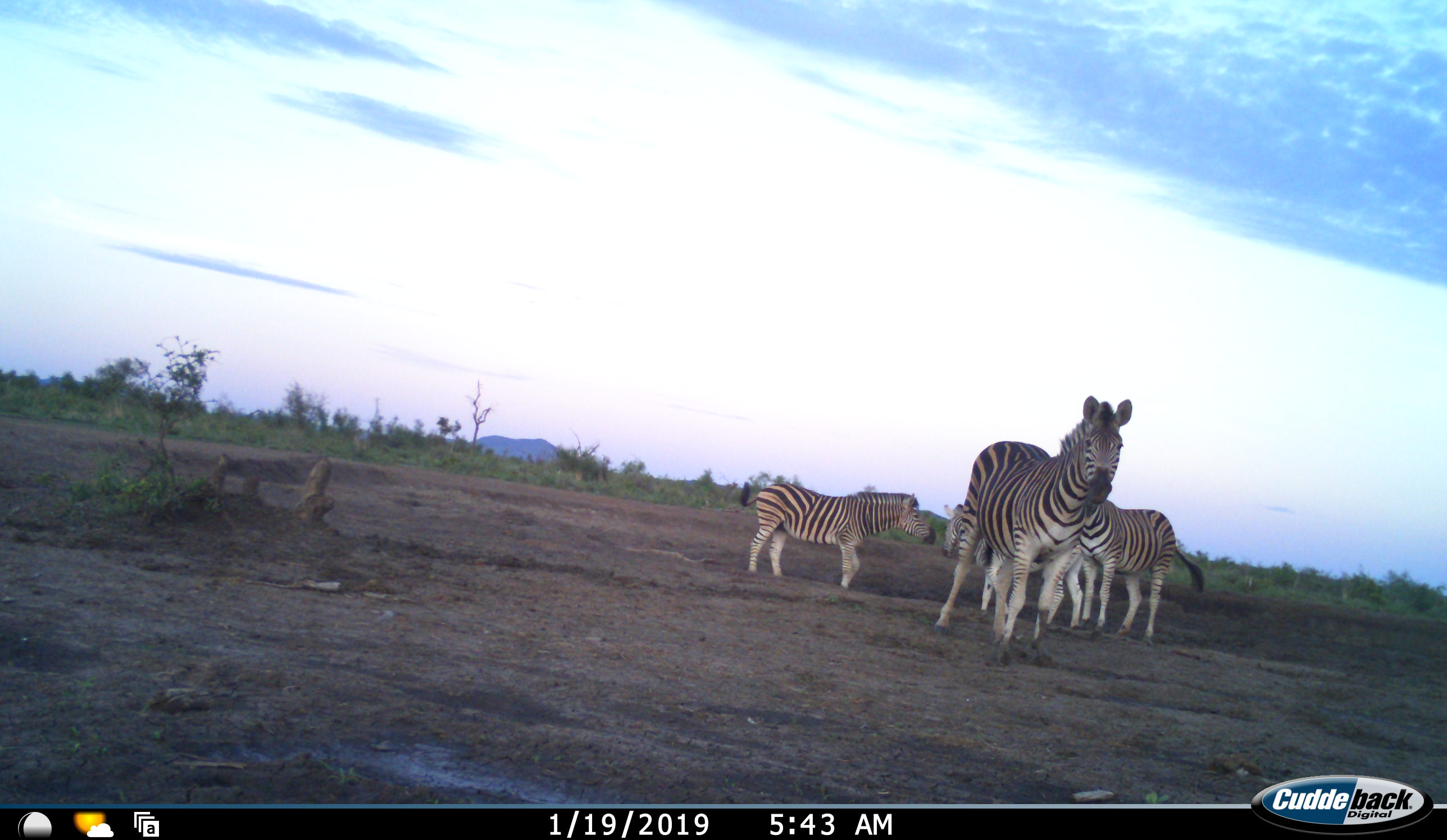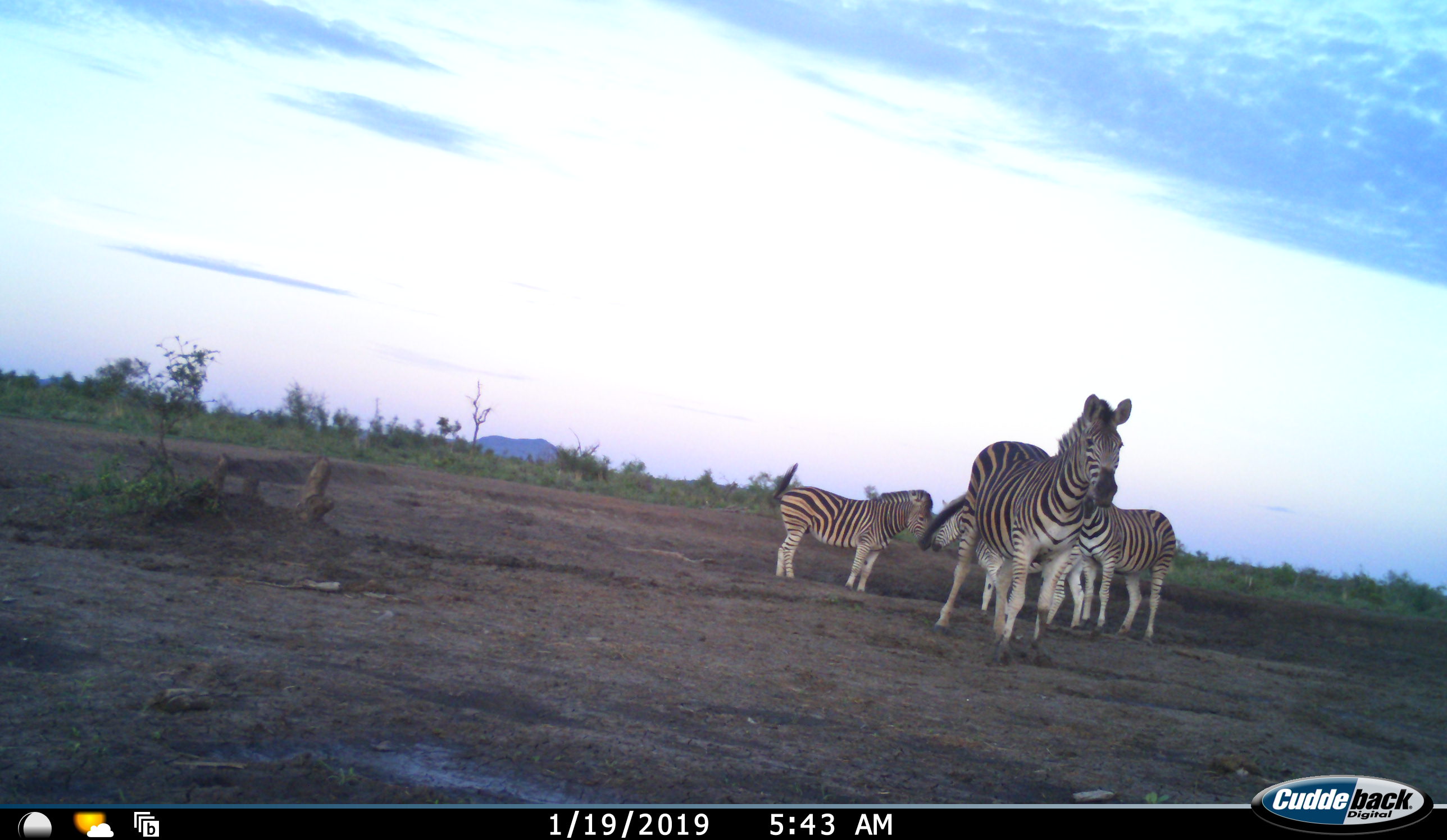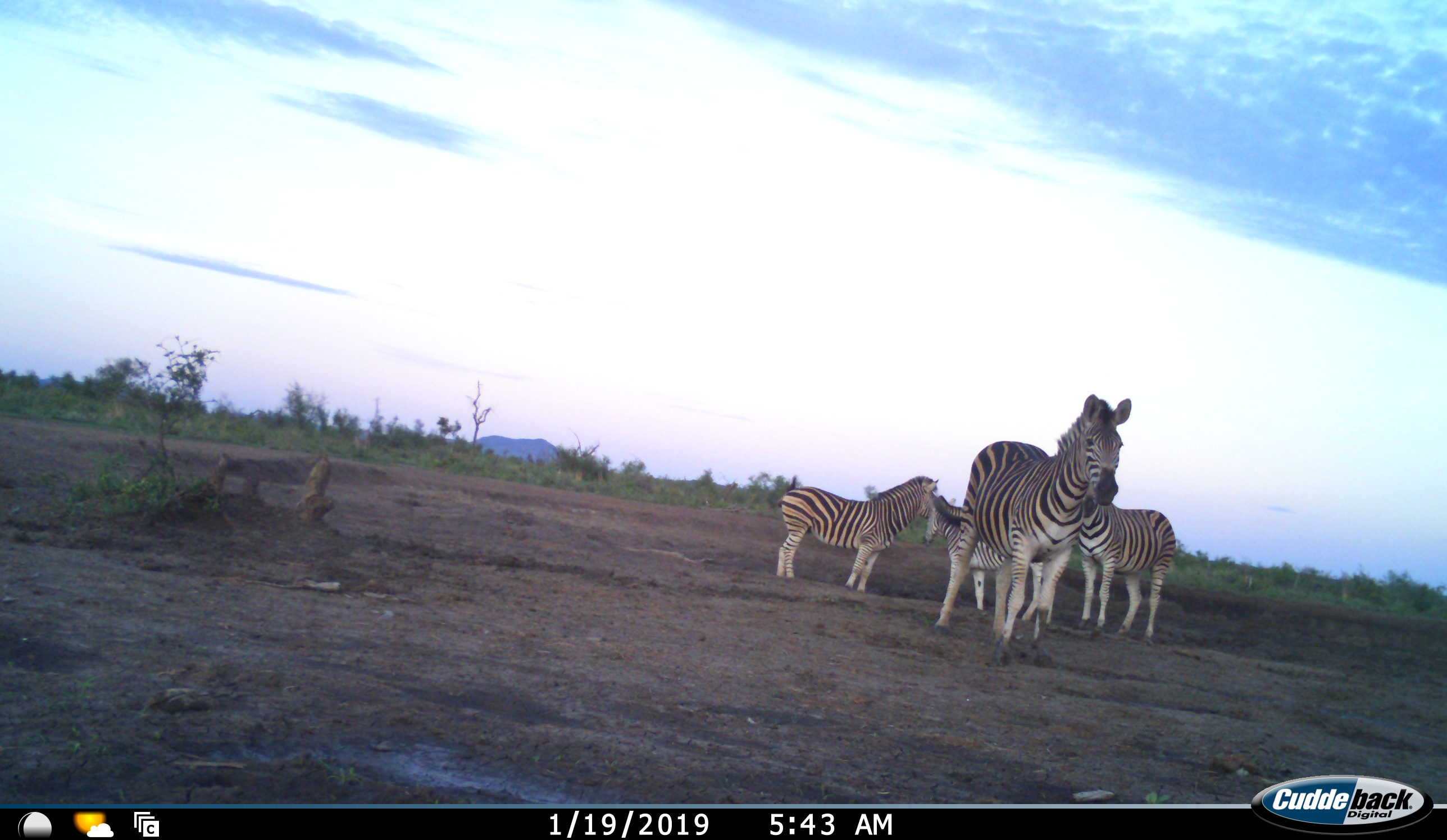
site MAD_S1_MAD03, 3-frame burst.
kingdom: Animalia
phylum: Chordata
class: Mammalia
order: Perissodactyla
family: Equidae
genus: Equus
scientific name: Equus quagga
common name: plains zebra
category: zebraplains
Zebraplains (plains zebra) (Equus quagga), count 4. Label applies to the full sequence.